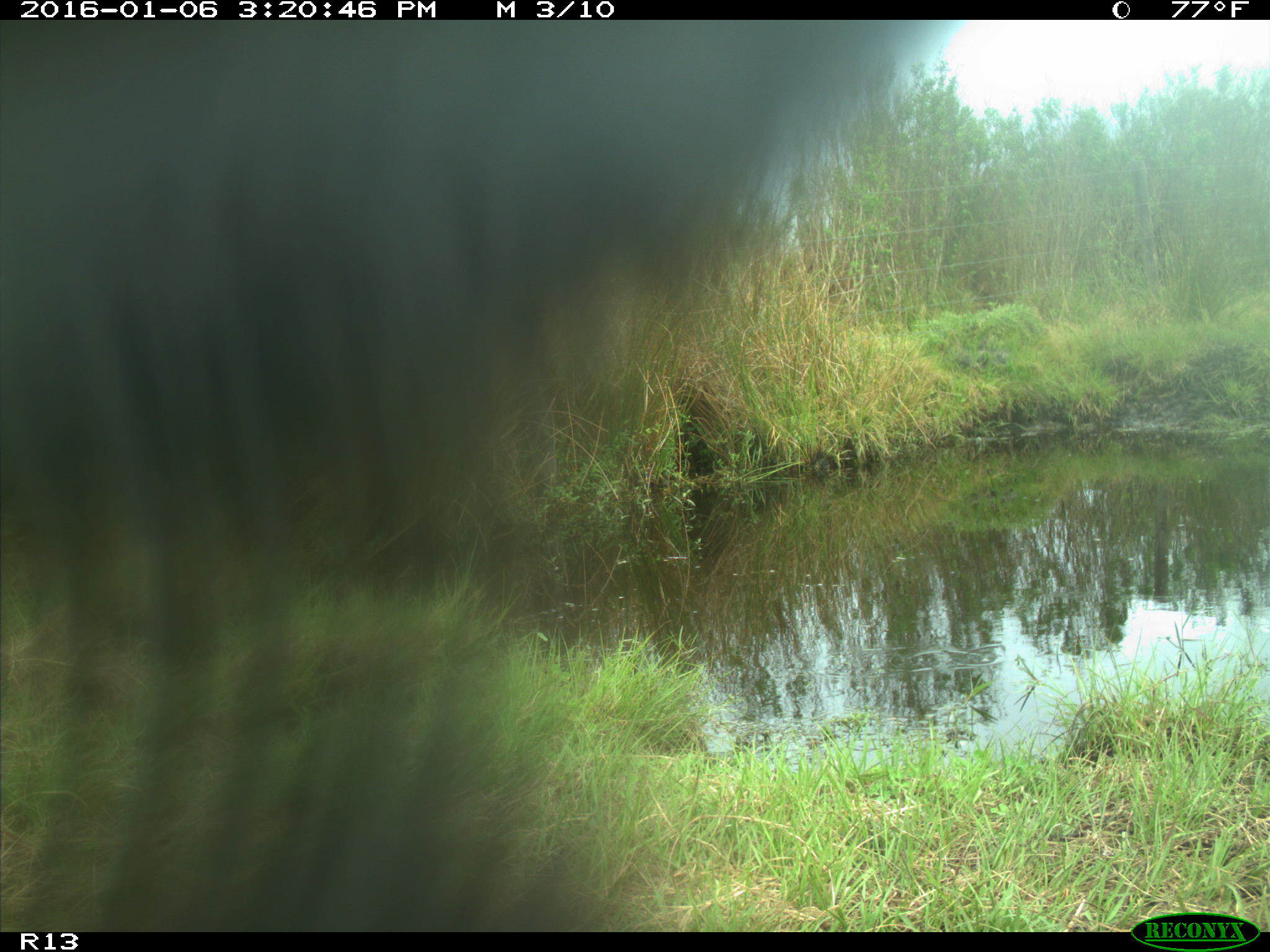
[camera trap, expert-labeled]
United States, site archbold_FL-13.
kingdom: Animalia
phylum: Chordata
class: Mammalia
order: Artiodactyla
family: Bovidae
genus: Bos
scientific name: Bos taurus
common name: domestic cow